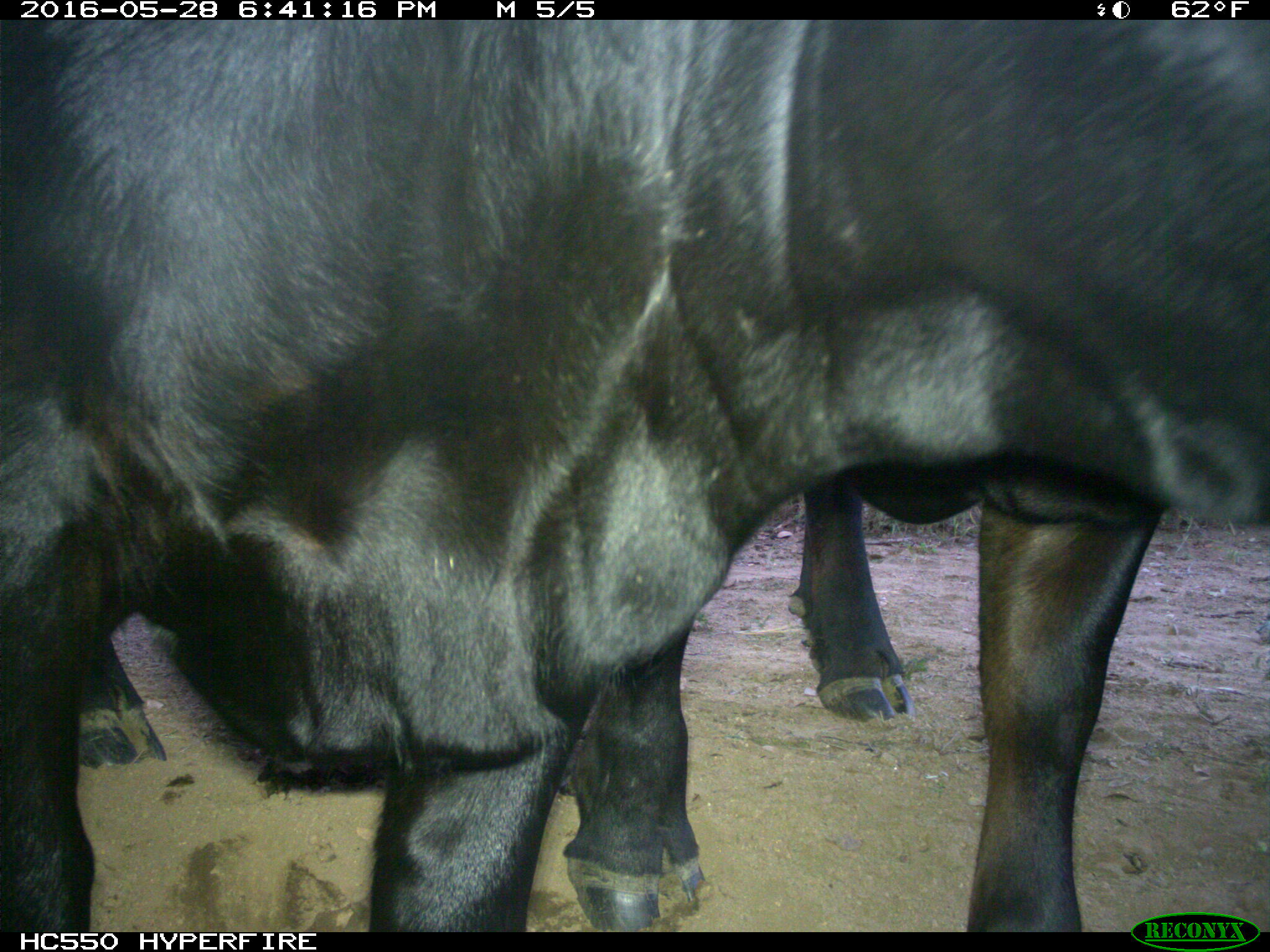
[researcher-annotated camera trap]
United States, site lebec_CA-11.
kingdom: Animalia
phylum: Chordata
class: Mammalia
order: Artiodactyla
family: Bovidae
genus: Bos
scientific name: Bos taurus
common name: domestic cow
Bos taurus (domestic cow).